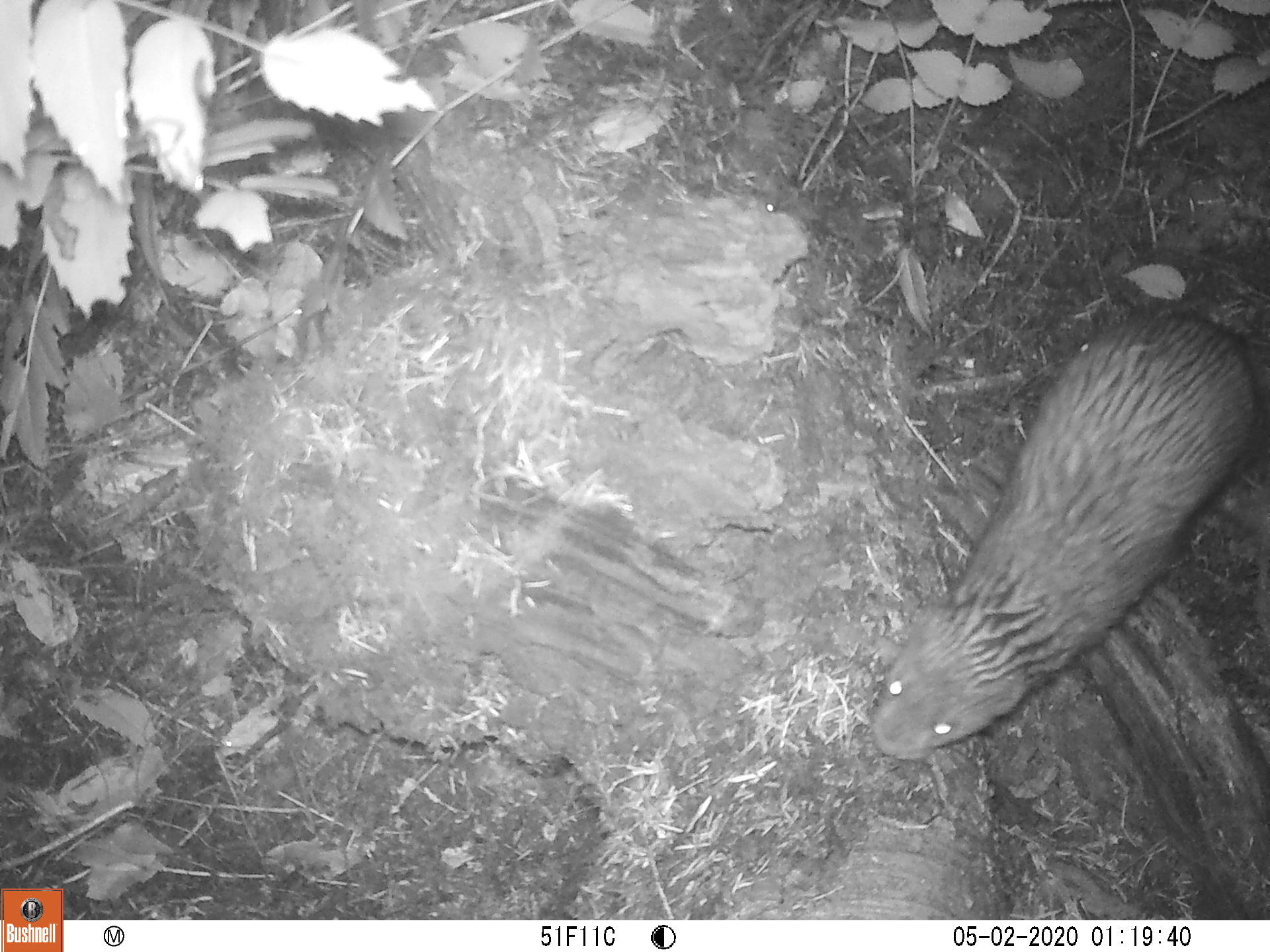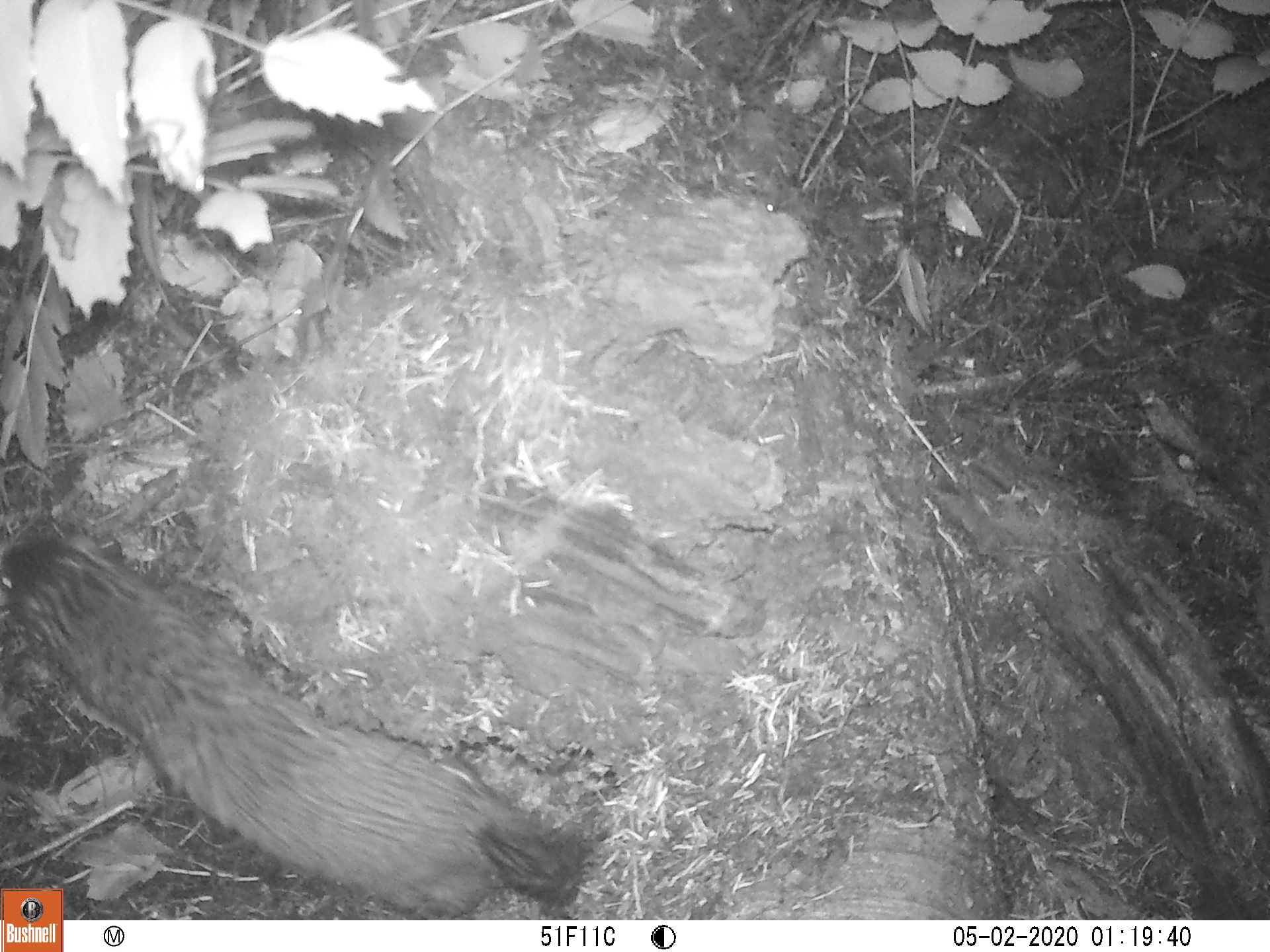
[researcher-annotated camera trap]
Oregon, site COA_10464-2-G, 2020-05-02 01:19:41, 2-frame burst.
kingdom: Animalia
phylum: Chordata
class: Mammalia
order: Rodentia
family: Aplodontiidae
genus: Aplodontia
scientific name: Aplodontia rufa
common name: mountain beaver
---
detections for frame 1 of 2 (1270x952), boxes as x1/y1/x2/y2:
mountain beaver: 860/285/1266/767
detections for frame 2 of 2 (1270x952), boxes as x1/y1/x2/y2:
mountain beaver: 0/520/585/879